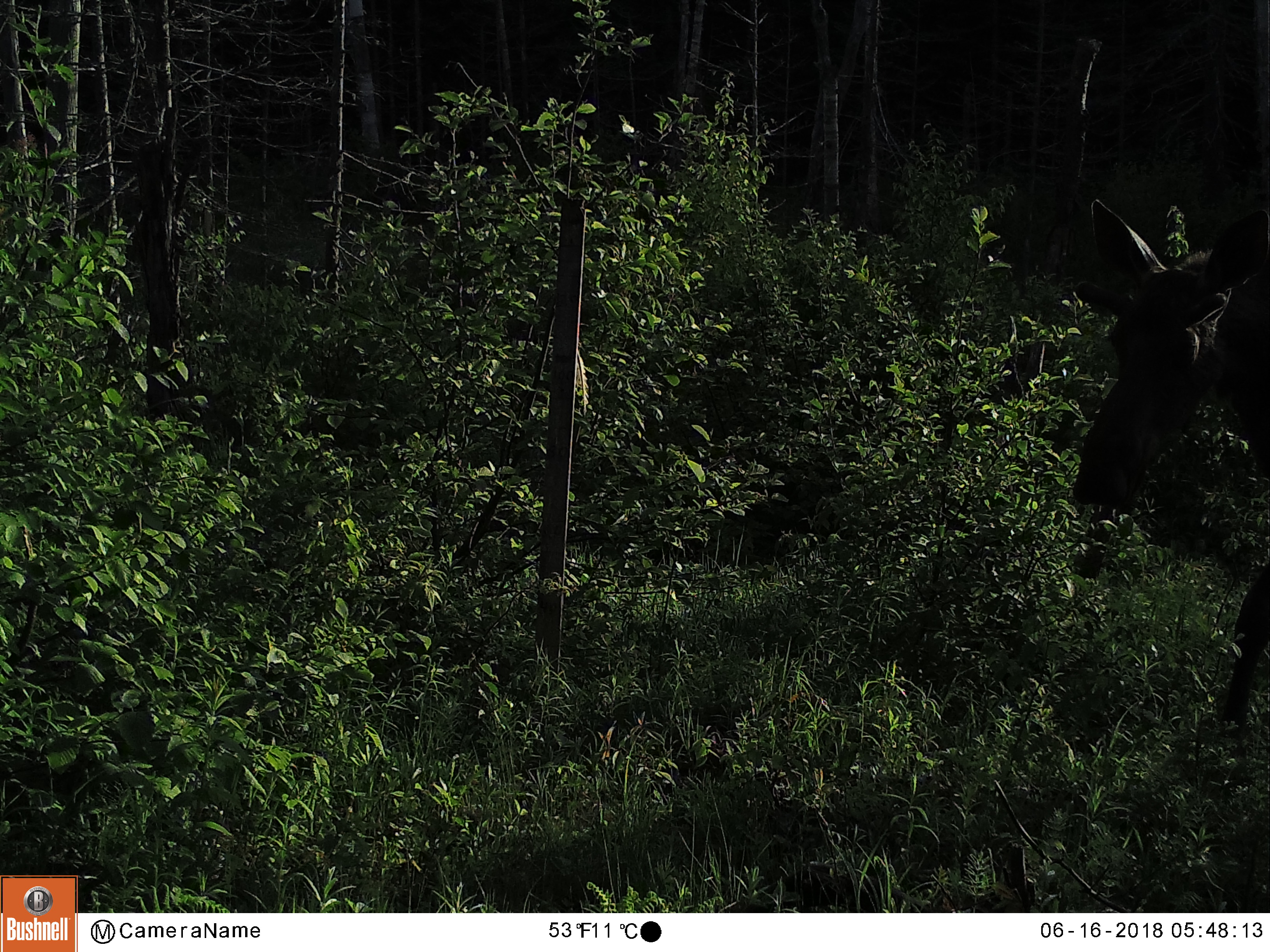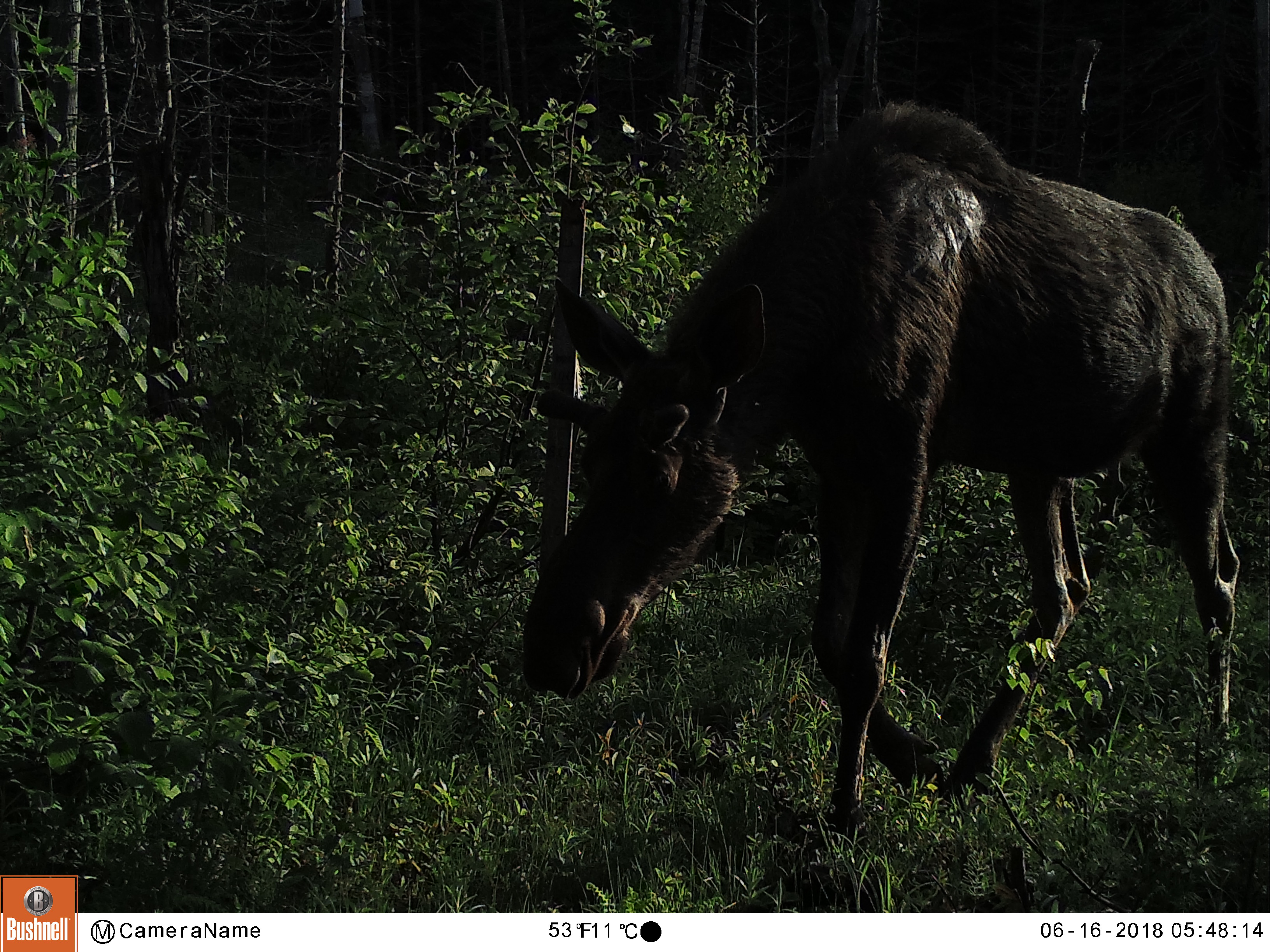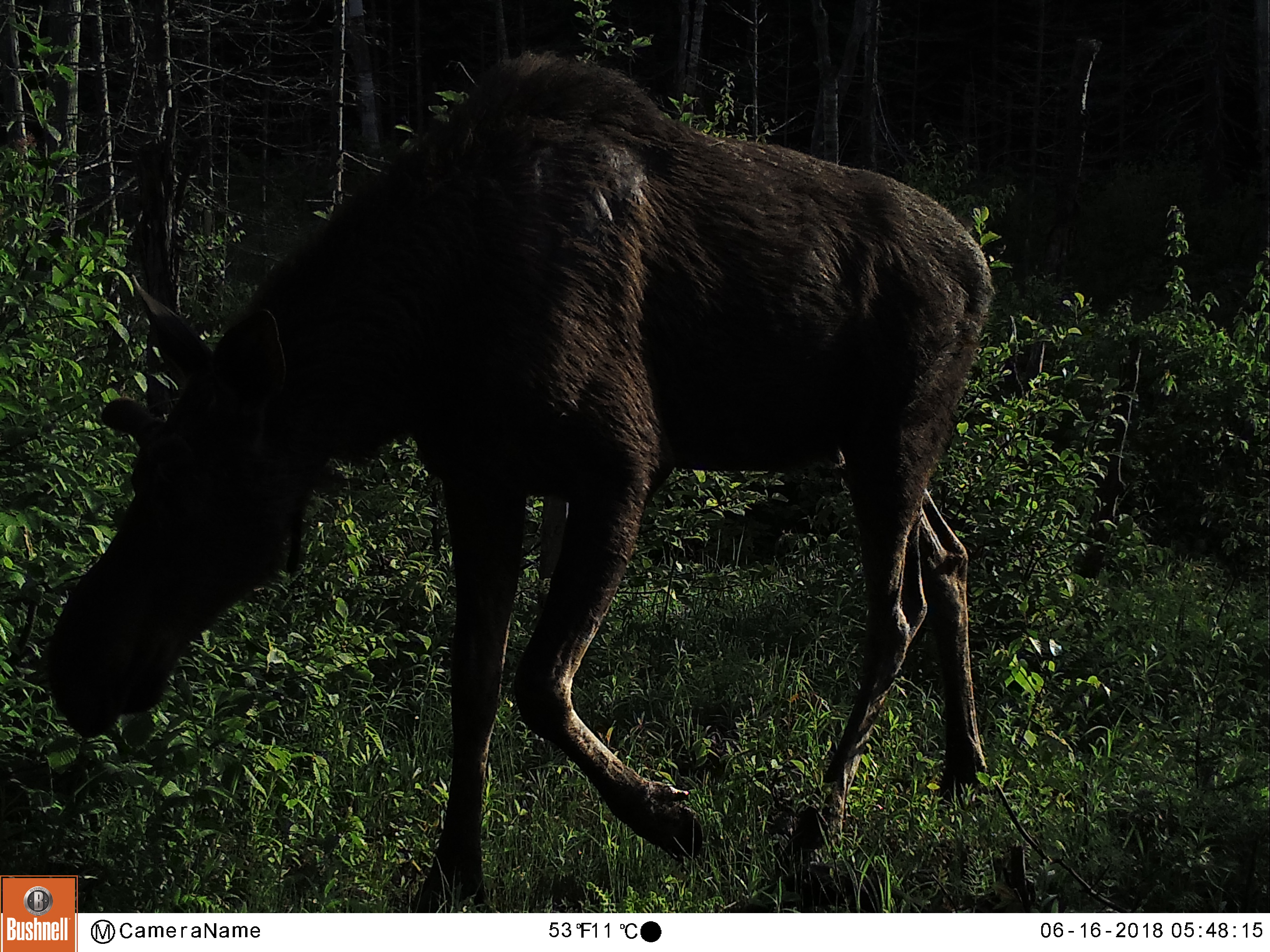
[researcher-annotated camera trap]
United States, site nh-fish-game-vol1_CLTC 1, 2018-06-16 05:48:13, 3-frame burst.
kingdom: Animalia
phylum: Chordata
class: Mammalia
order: Artiodactyla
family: Cervidae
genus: Alces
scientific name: Alces alces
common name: moose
Moose (Alces alces).